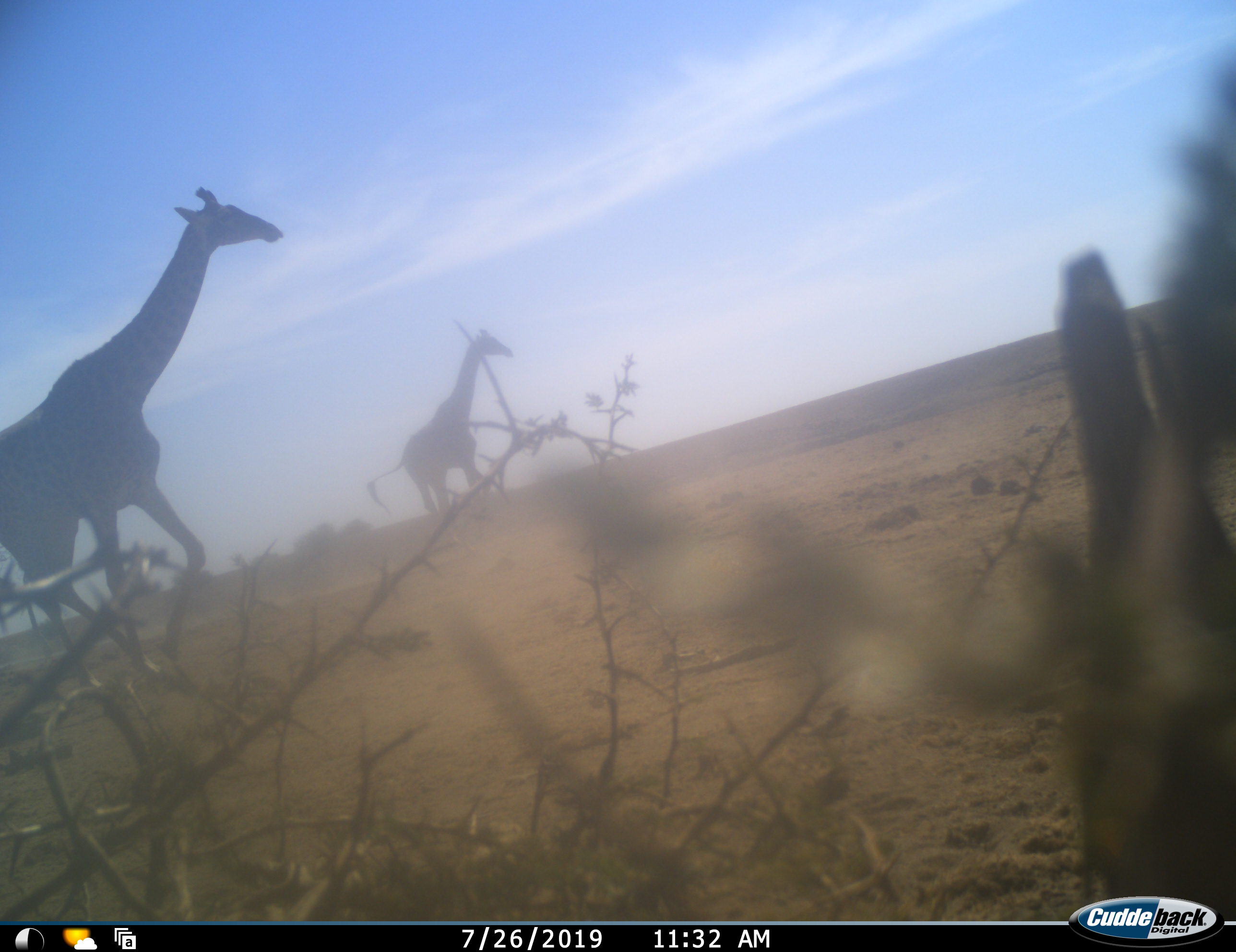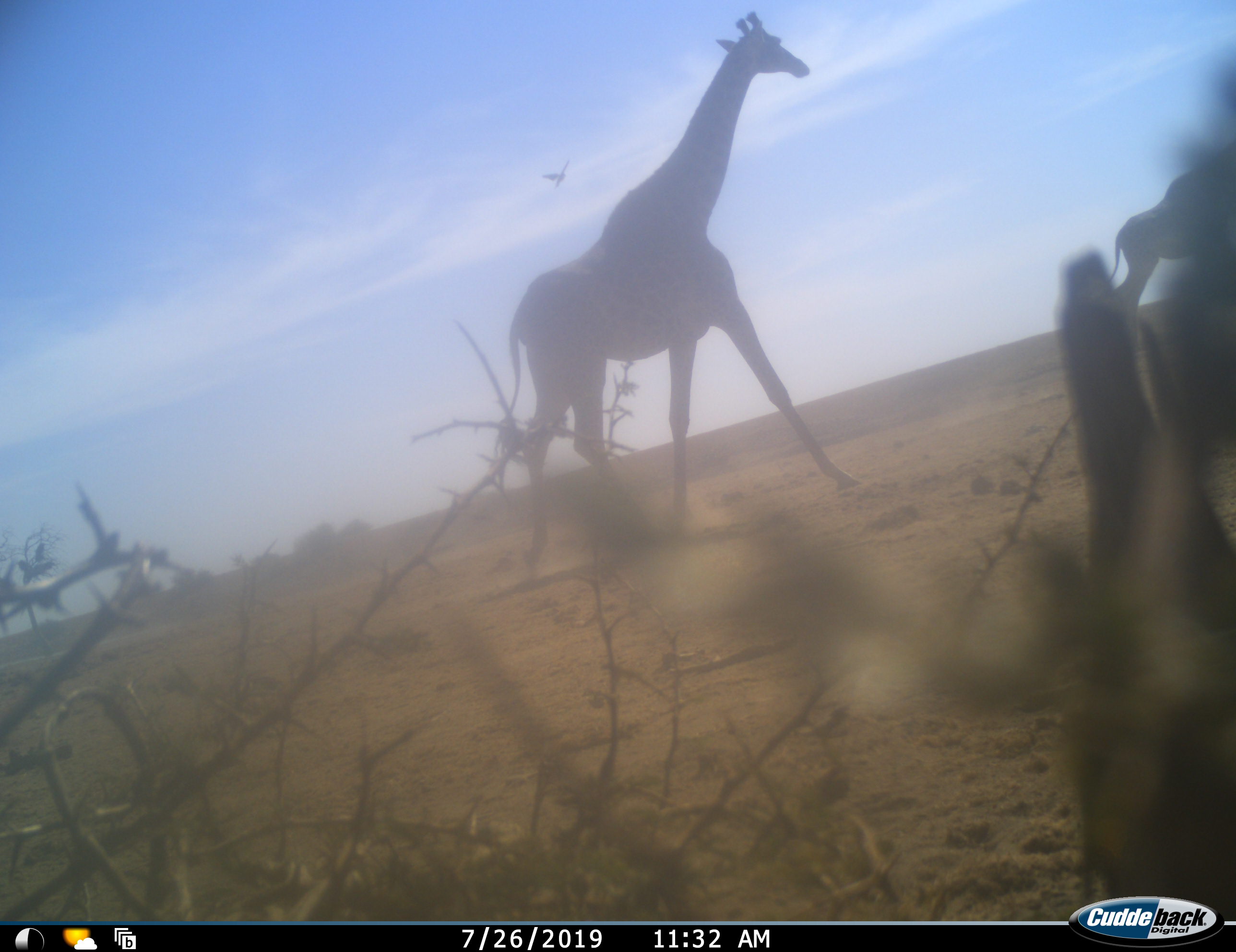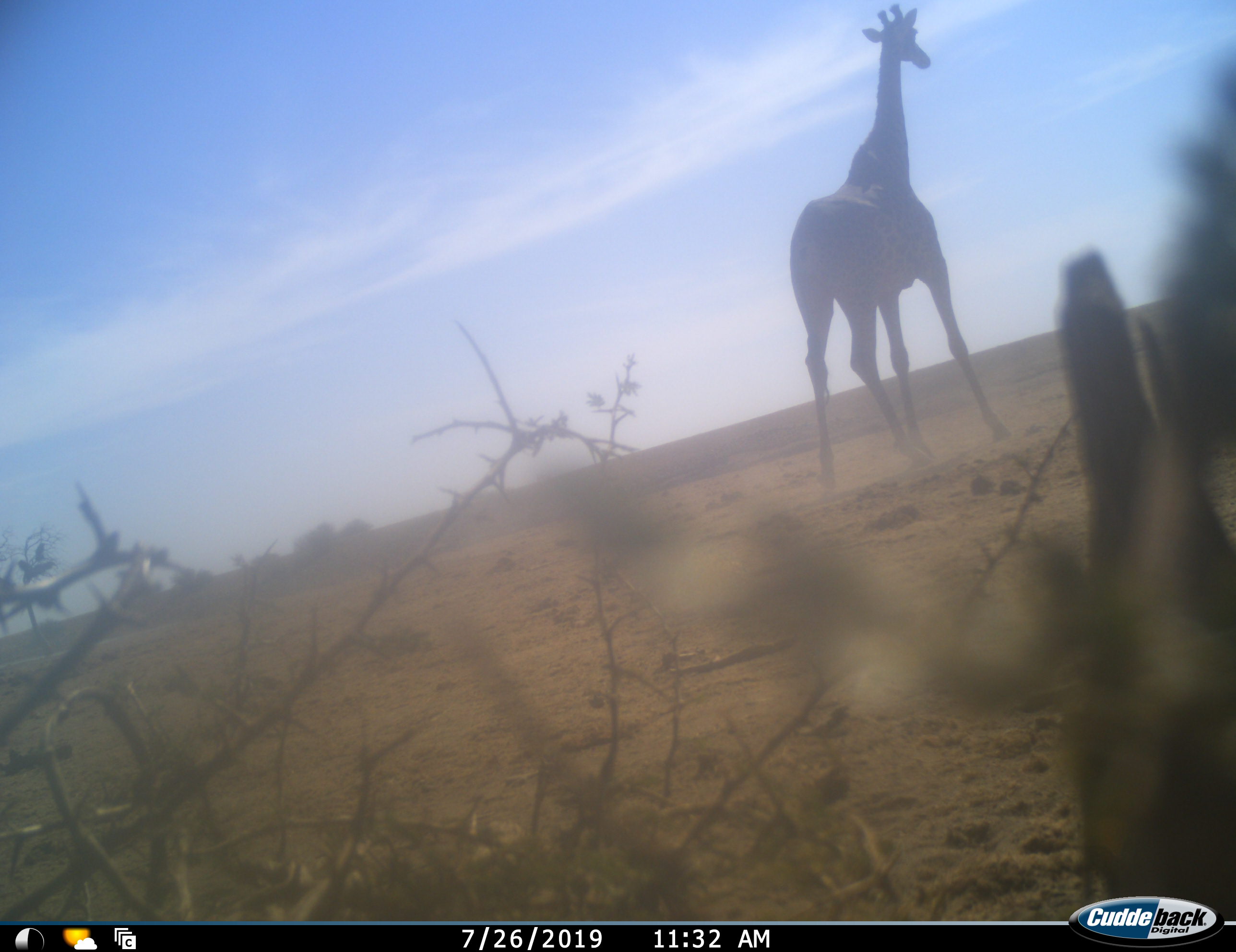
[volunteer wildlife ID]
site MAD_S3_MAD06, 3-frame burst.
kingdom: Animalia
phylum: Chordata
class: Mammalia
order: Artiodactyla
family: Giraffidae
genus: Giraffa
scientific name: Giraffa camelopardalis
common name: giraffe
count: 2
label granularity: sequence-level